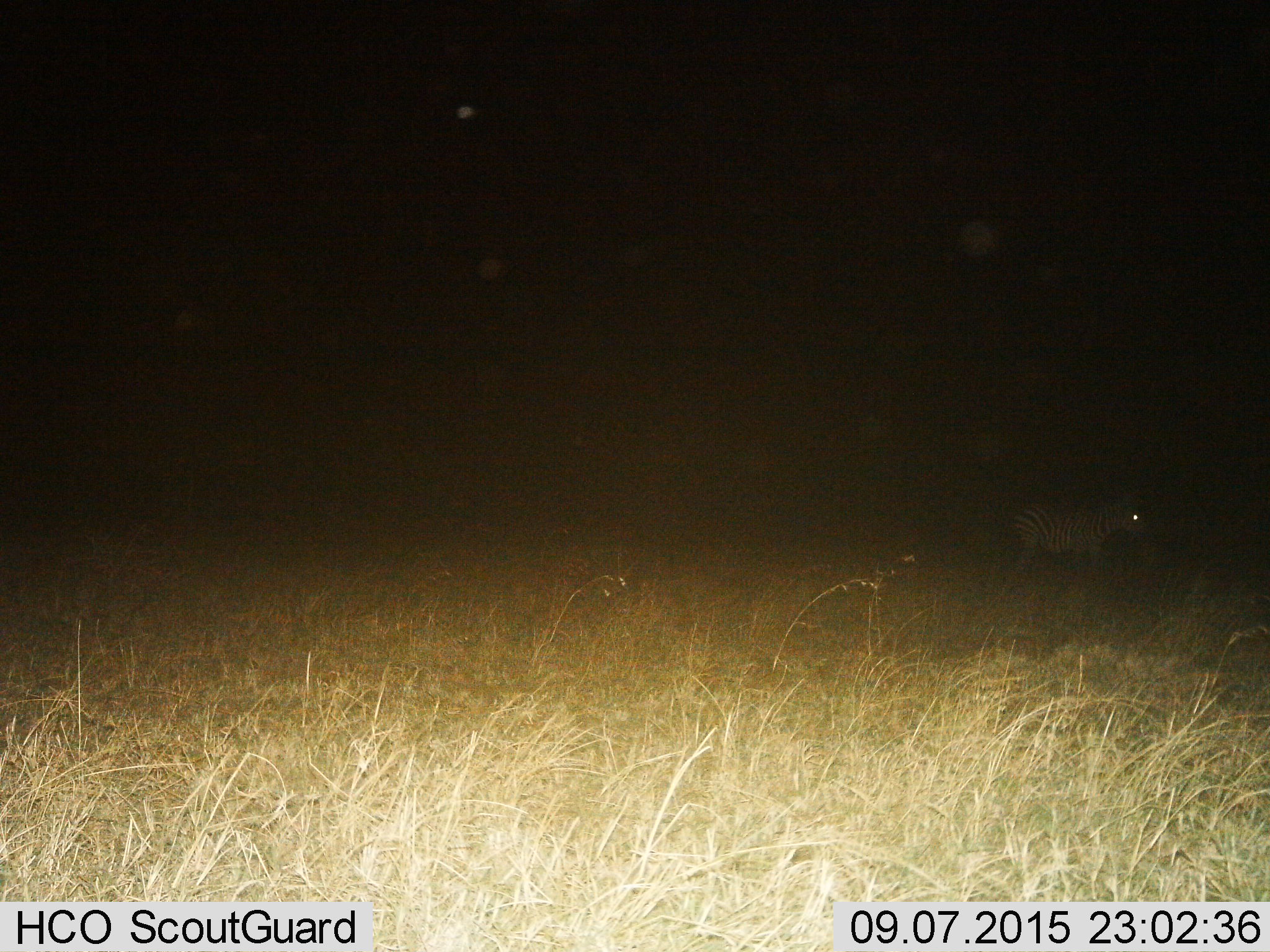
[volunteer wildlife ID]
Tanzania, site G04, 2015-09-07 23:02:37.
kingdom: Animalia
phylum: Chordata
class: Mammalia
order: Perissodactyla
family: Equidae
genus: Equus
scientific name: Equus quagga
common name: plains zebra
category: zebra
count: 1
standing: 56%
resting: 6%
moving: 44%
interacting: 0%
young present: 0%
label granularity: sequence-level